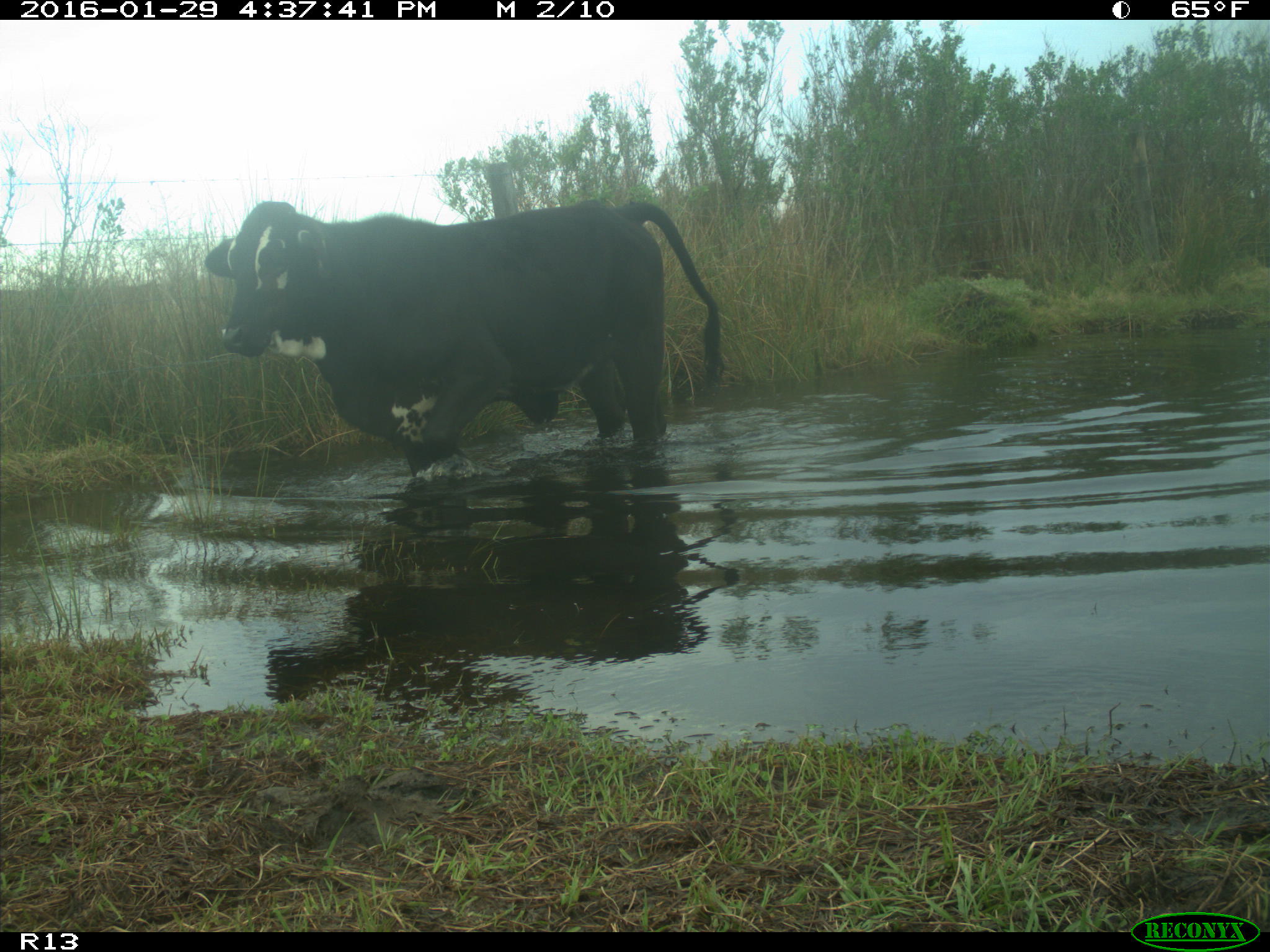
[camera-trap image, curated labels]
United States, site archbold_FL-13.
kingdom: Animalia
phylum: Chordata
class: Mammalia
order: Artiodactyla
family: Bovidae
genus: Bos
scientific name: Bos taurus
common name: domestic cow